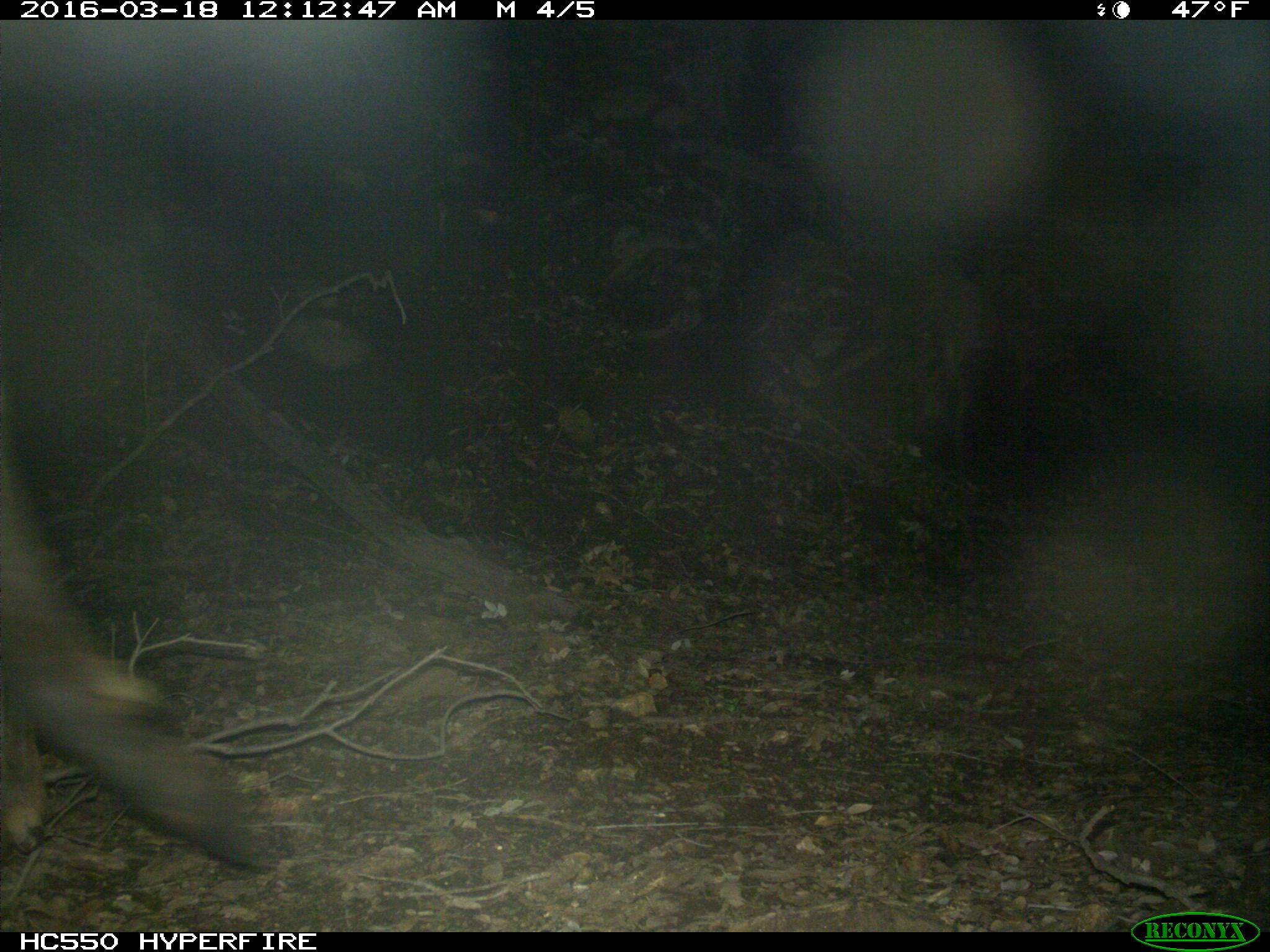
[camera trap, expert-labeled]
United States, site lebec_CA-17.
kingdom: Animalia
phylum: Chordata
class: Mammalia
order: Artiodactyla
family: Cervidae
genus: Cervus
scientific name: Cervus canadensis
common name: elk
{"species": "Cervus canadensis (elk)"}